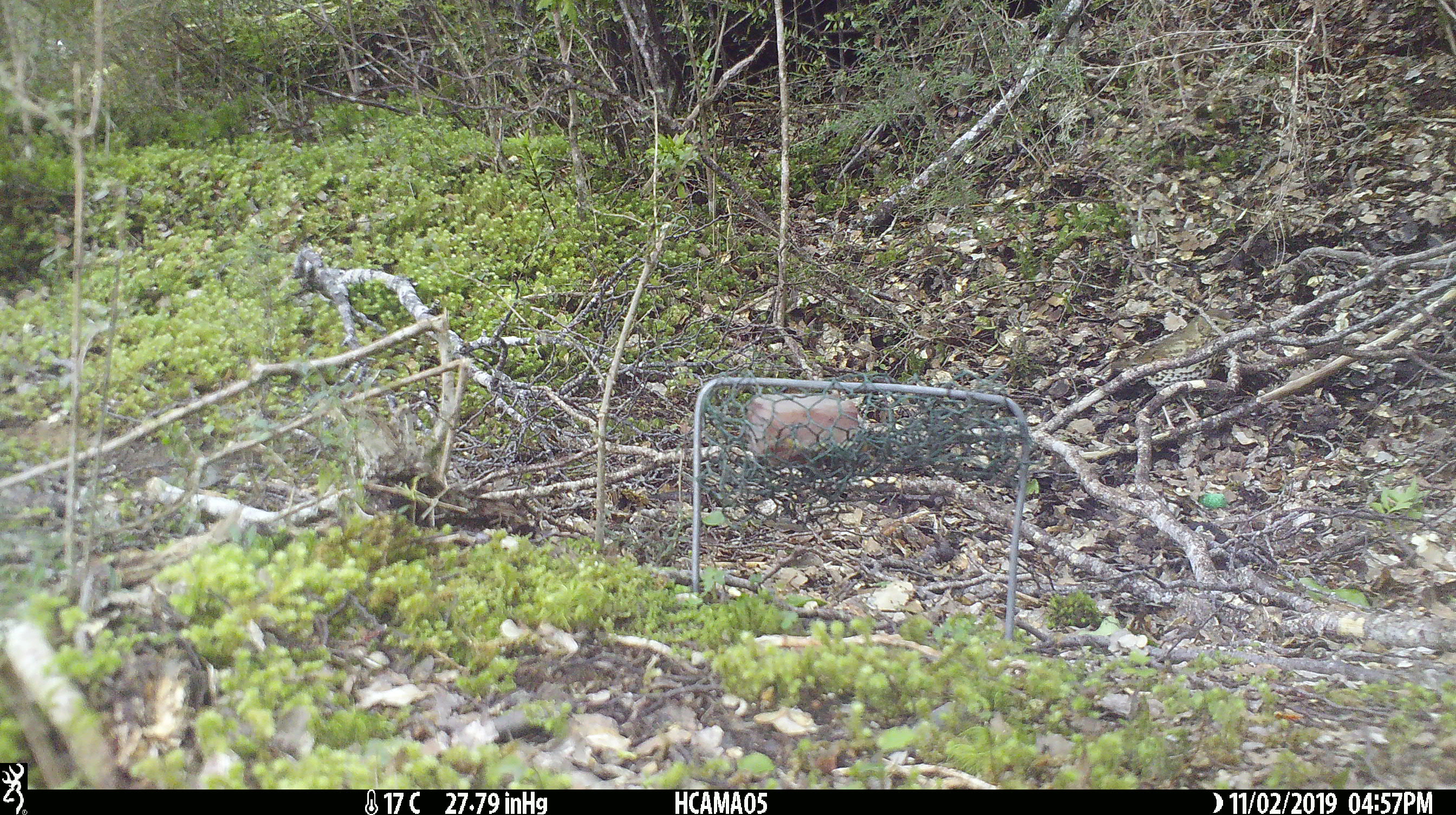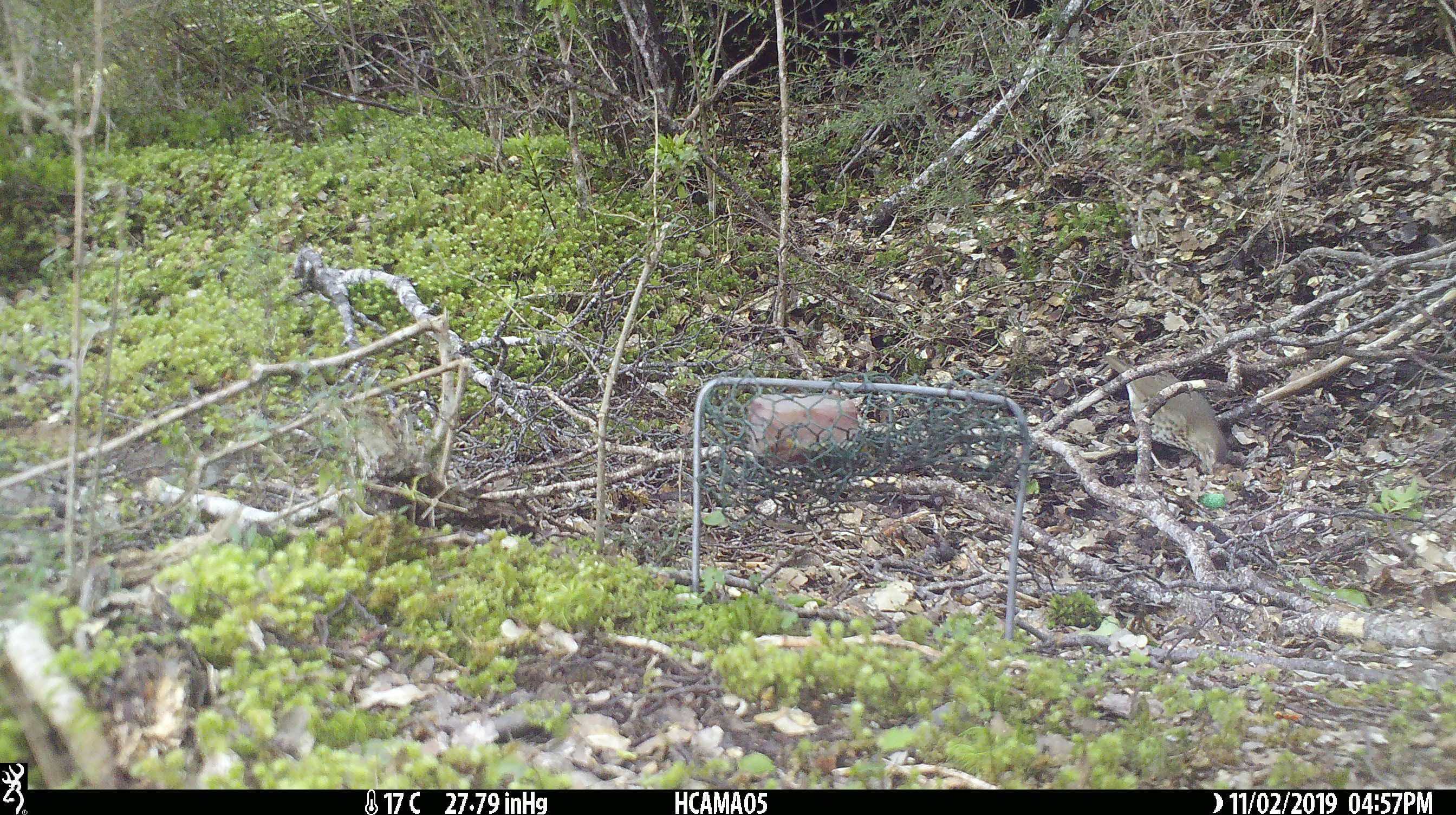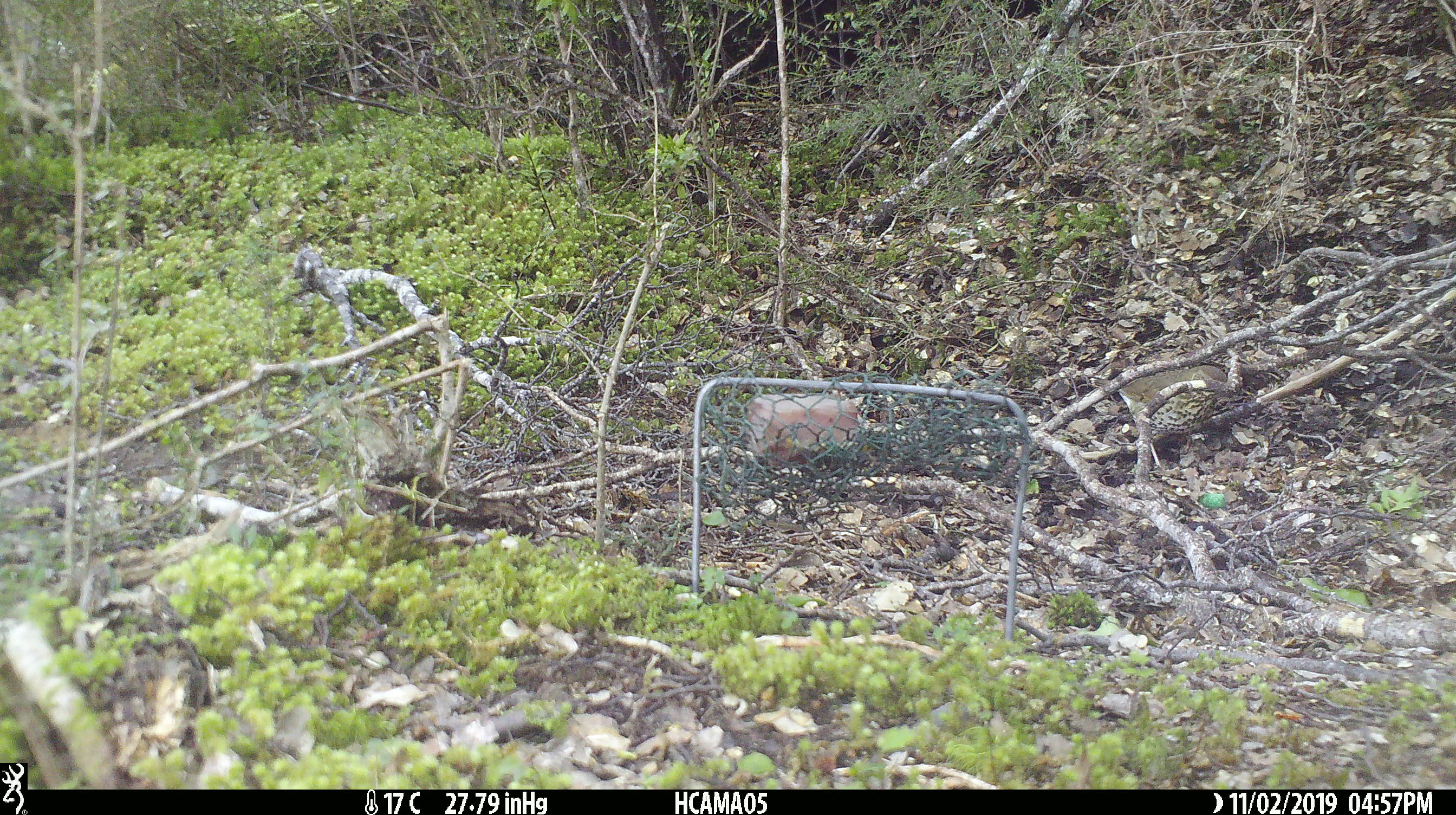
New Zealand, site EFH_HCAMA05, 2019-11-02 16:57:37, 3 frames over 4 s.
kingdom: Animalia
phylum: Chordata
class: Aves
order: Passeriformes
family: Turdidae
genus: Turdus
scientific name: Turdus philomelos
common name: song thrush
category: thrush